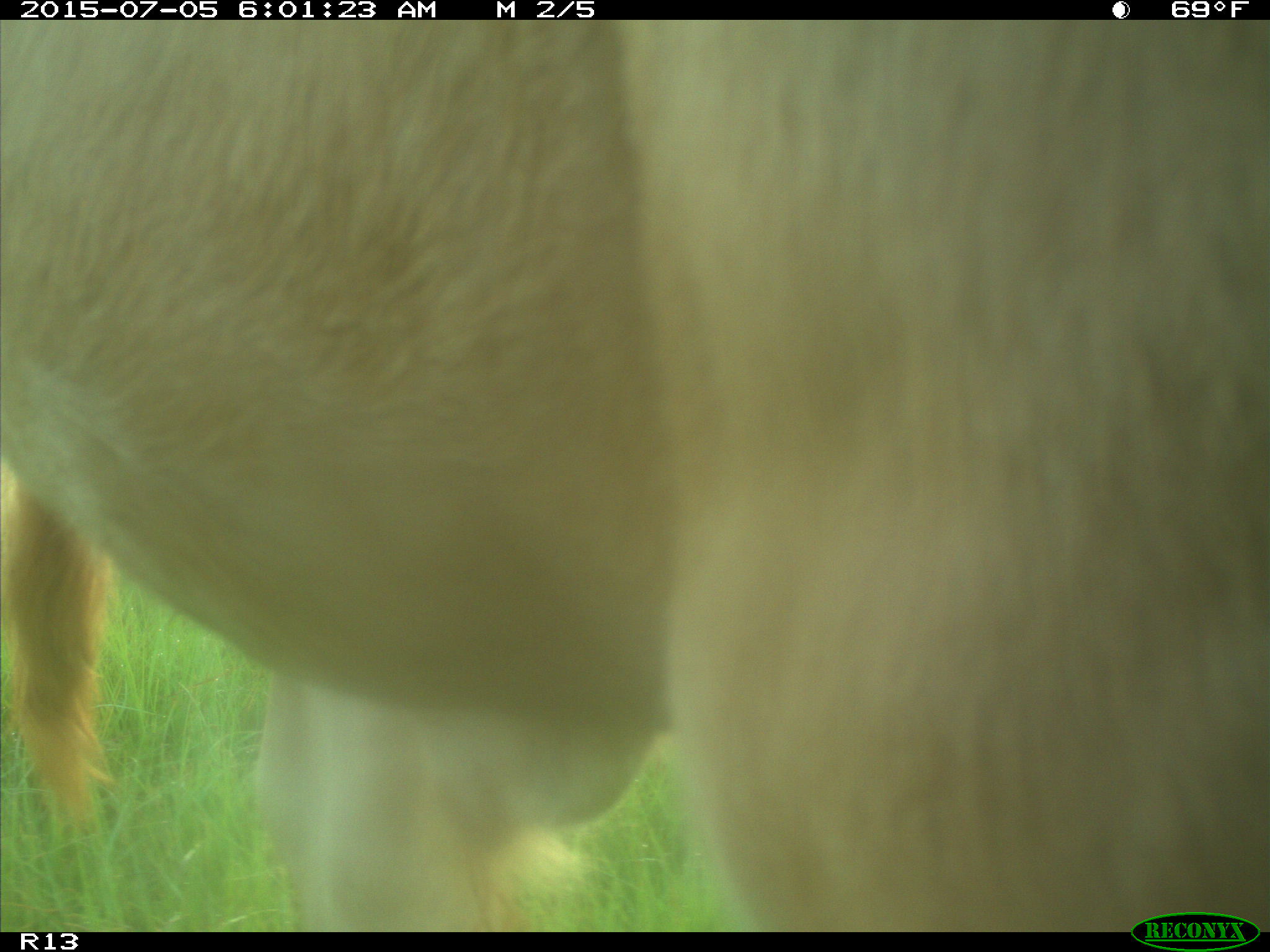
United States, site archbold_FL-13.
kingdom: Animalia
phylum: Chordata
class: Mammalia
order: Artiodactyla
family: Bovidae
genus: Bos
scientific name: Bos taurus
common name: domestic cow